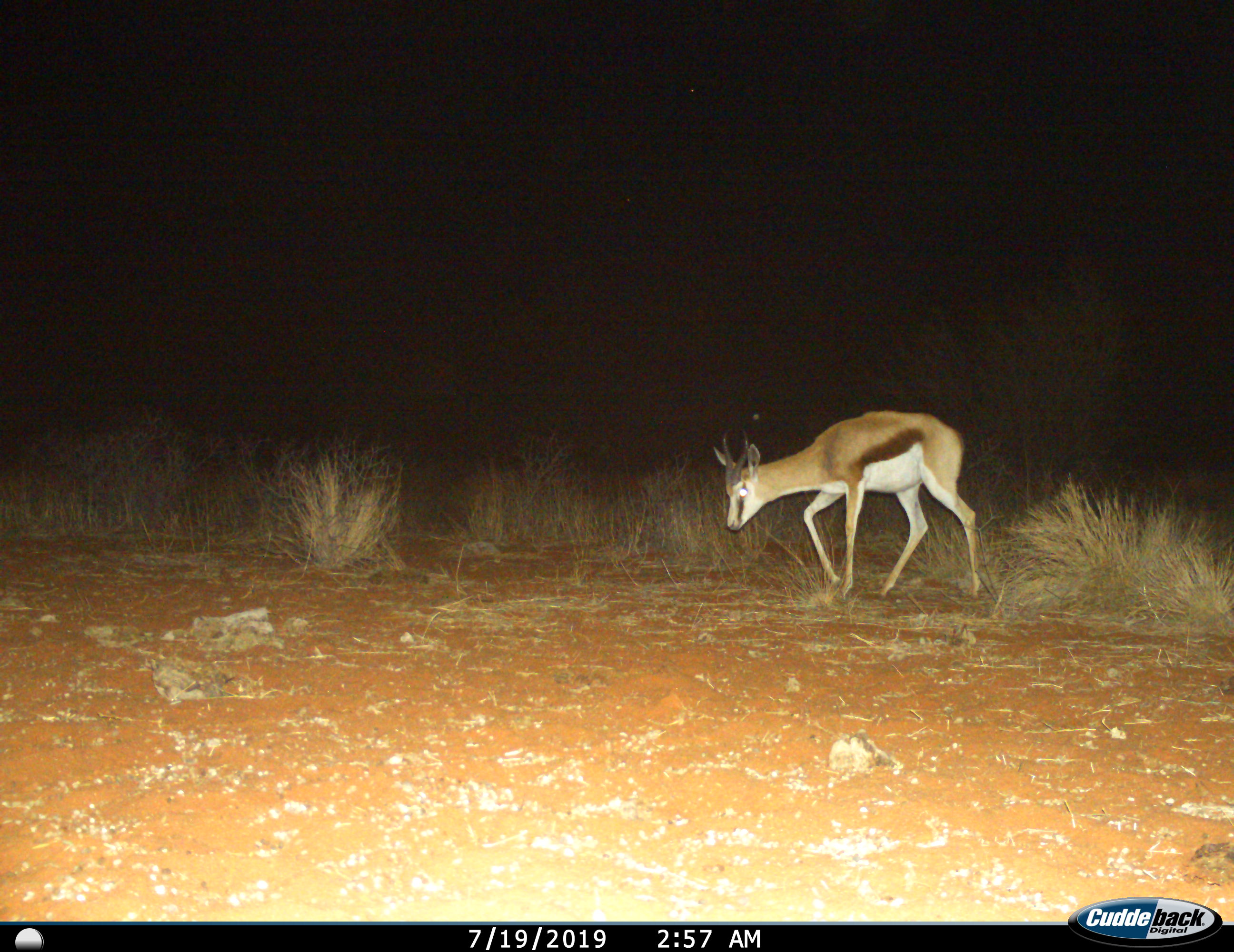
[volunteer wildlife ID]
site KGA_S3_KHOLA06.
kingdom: Animalia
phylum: Chordata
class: Mammalia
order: Artiodactyla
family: Bovidae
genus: Antidorcas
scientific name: Antidorcas marsupialis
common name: springbok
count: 1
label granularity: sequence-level